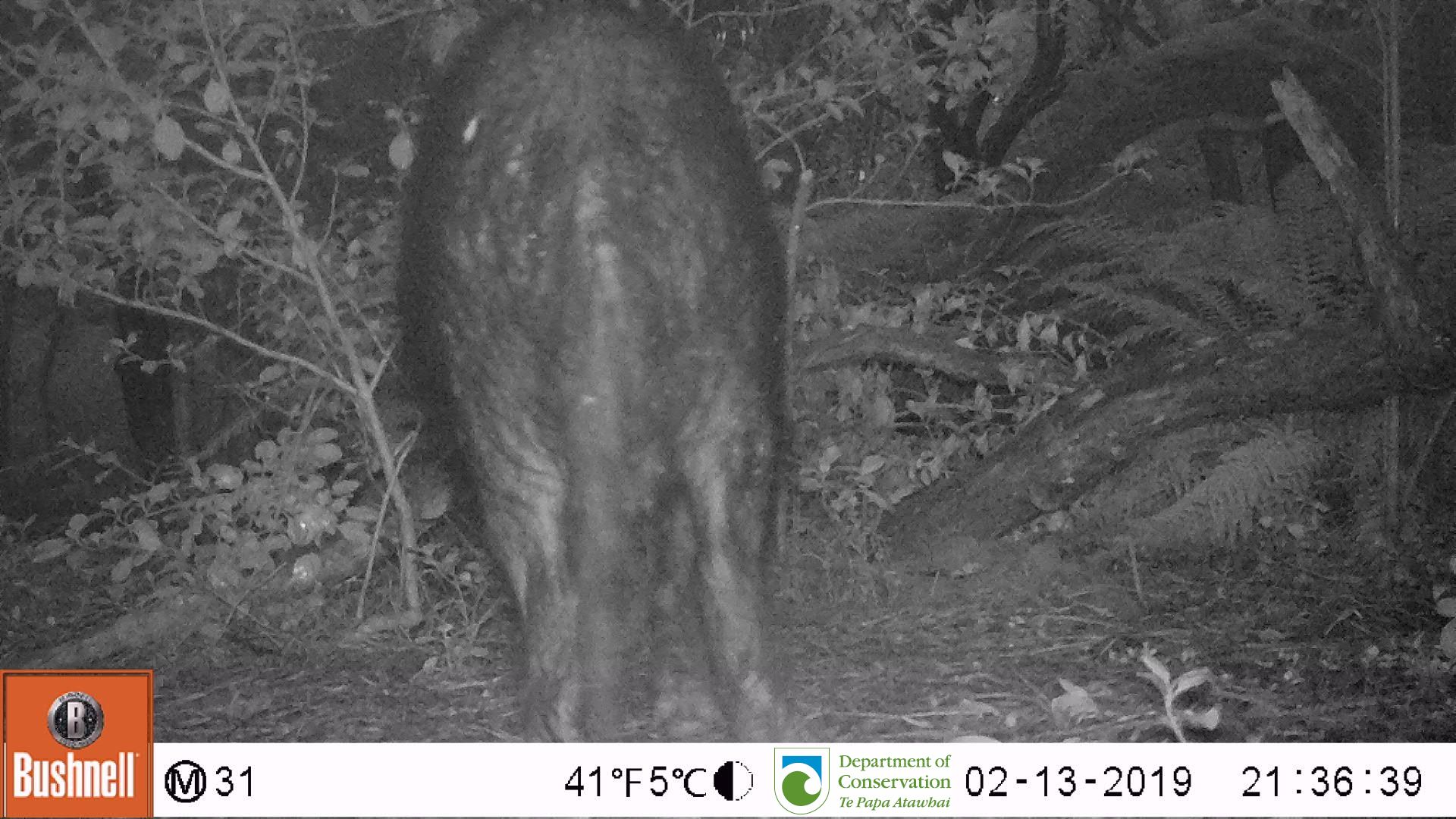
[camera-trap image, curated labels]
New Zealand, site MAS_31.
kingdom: Animalia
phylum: Chordata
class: Mammalia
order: Artiodactyla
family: Suidae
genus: Sus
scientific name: Sus scrofa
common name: pig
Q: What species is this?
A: Pig (Sus scrofa).